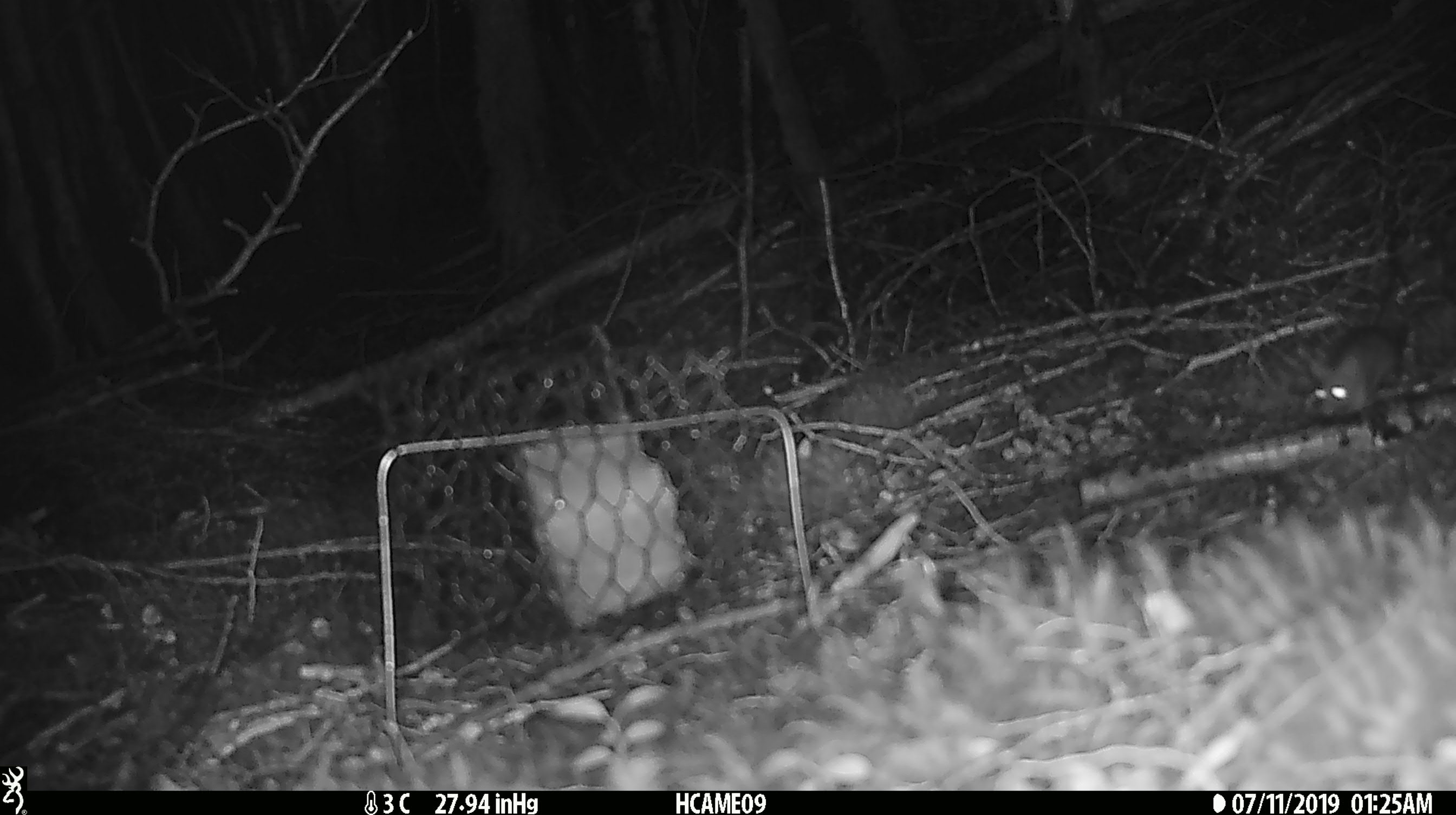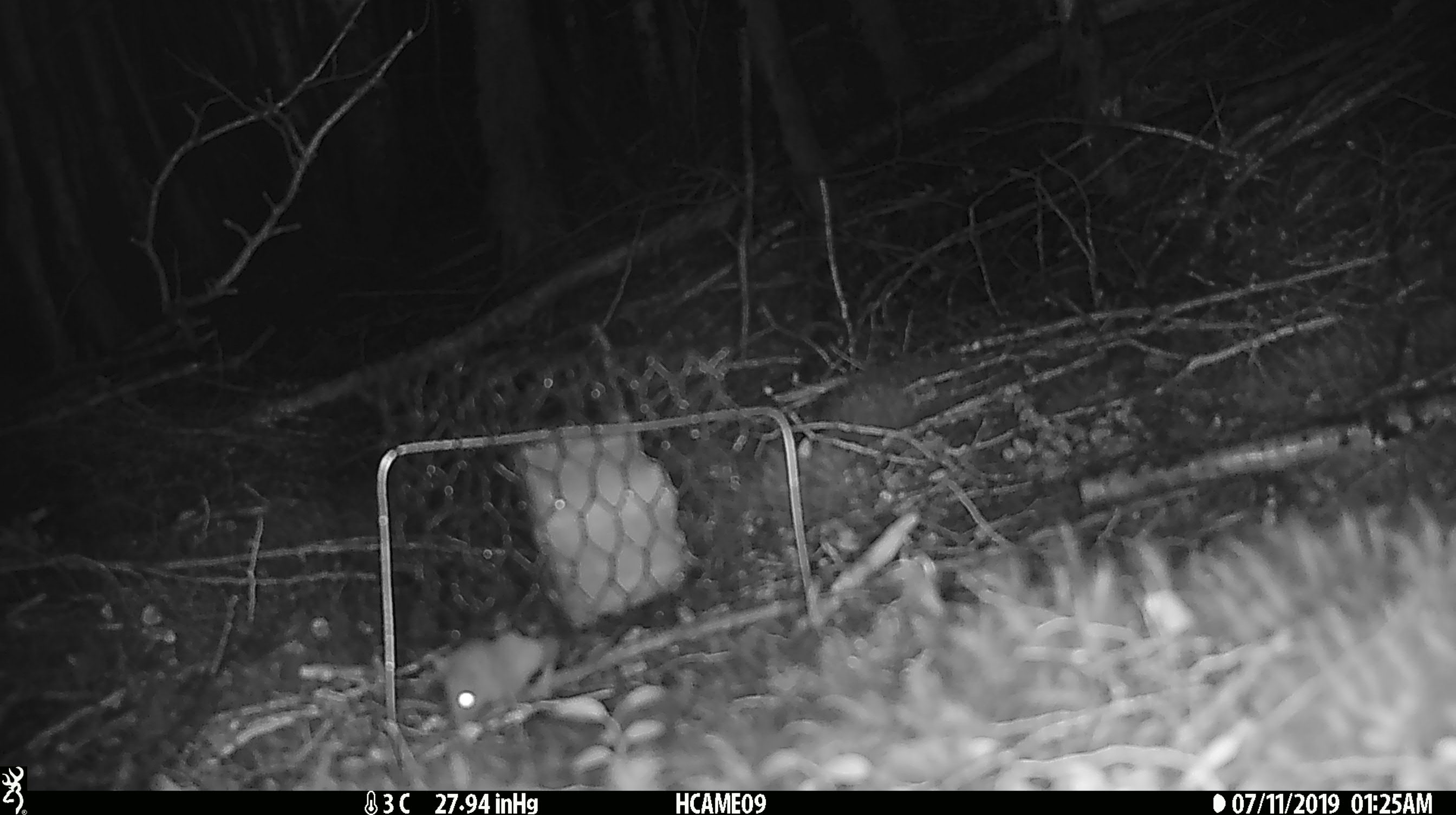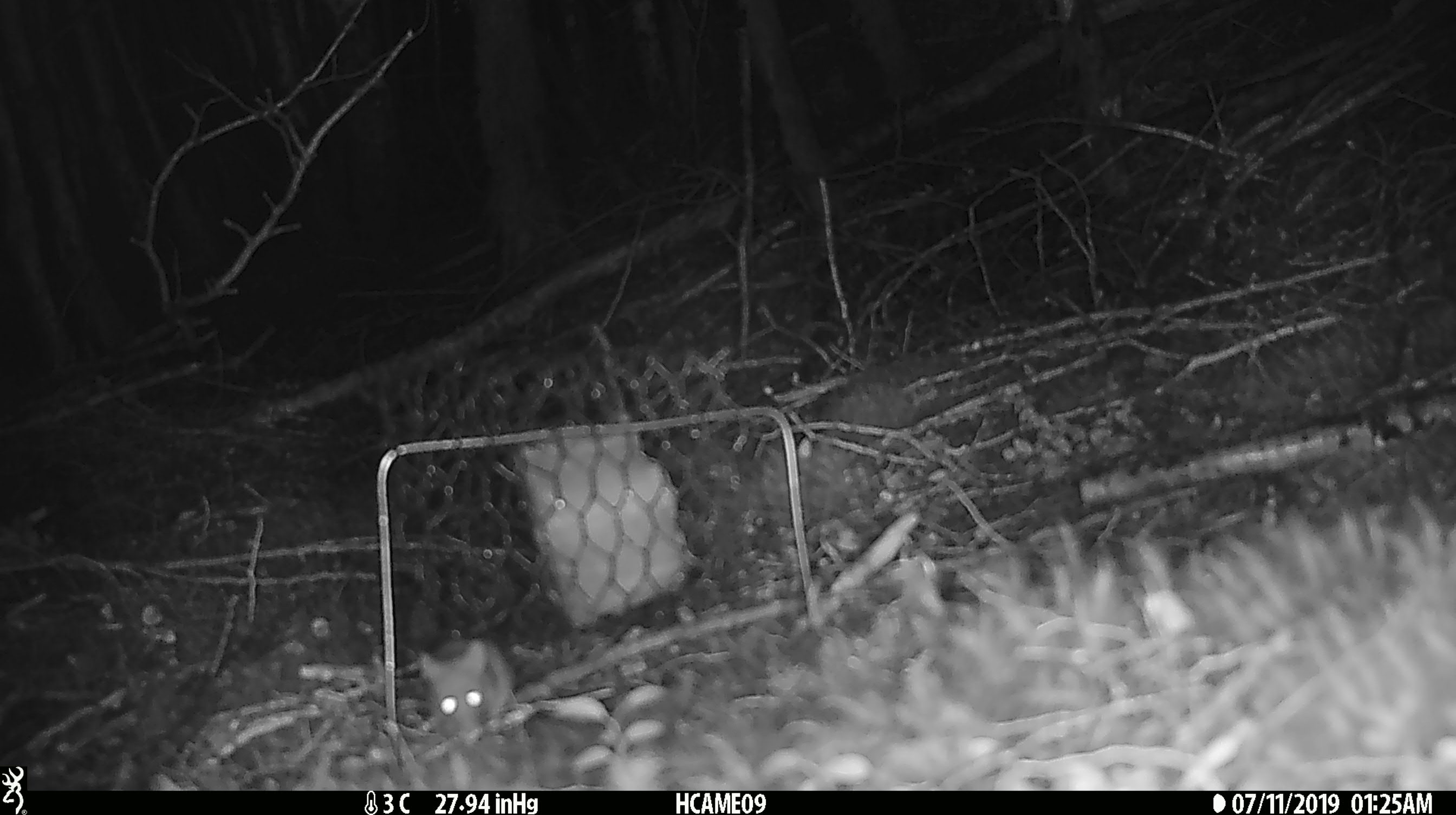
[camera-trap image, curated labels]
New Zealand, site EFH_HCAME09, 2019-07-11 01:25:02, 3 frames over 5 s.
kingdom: Animalia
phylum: Chordata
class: Mammalia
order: Rodentia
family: Muridae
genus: Mus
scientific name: Mus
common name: mouse